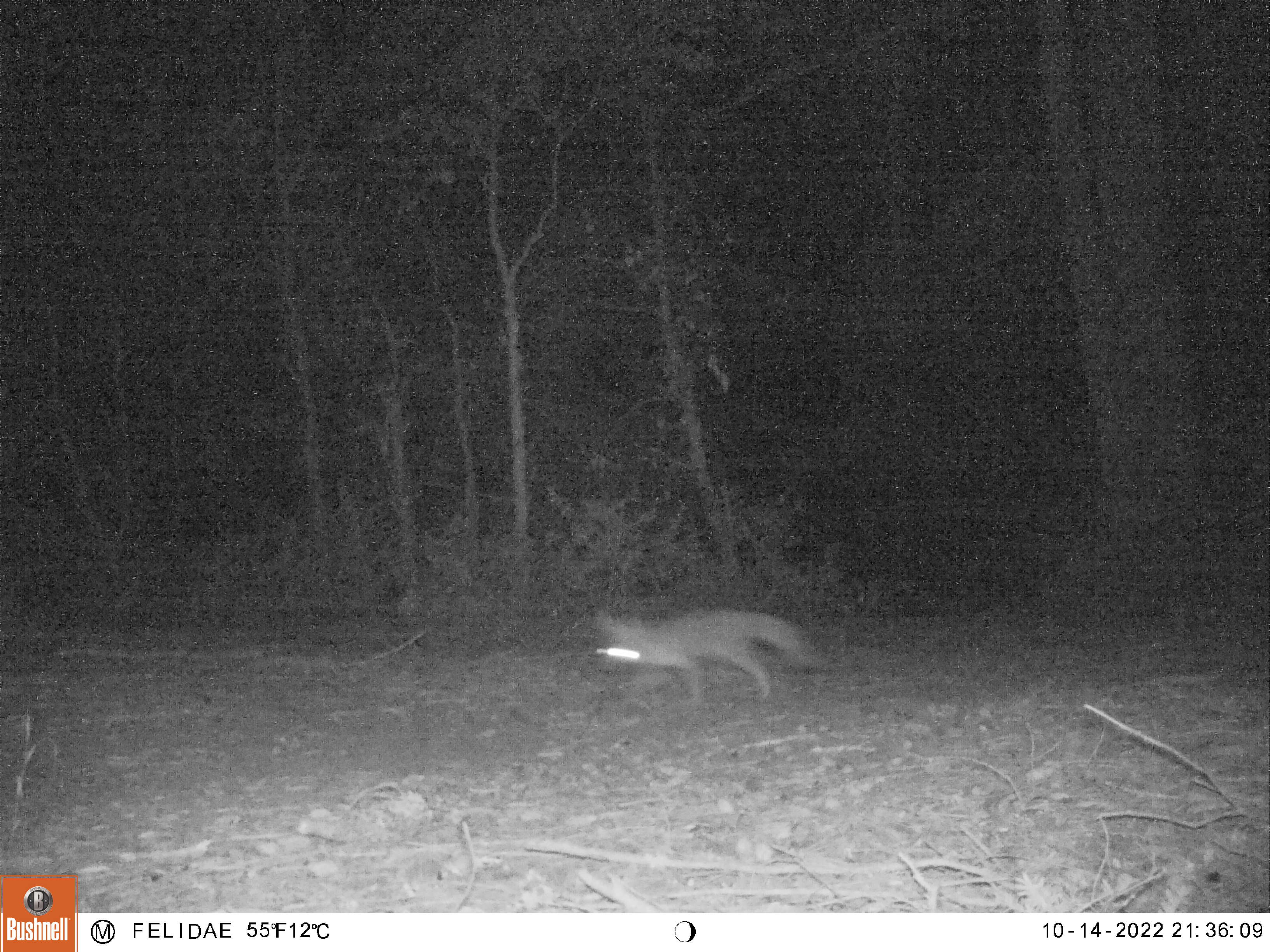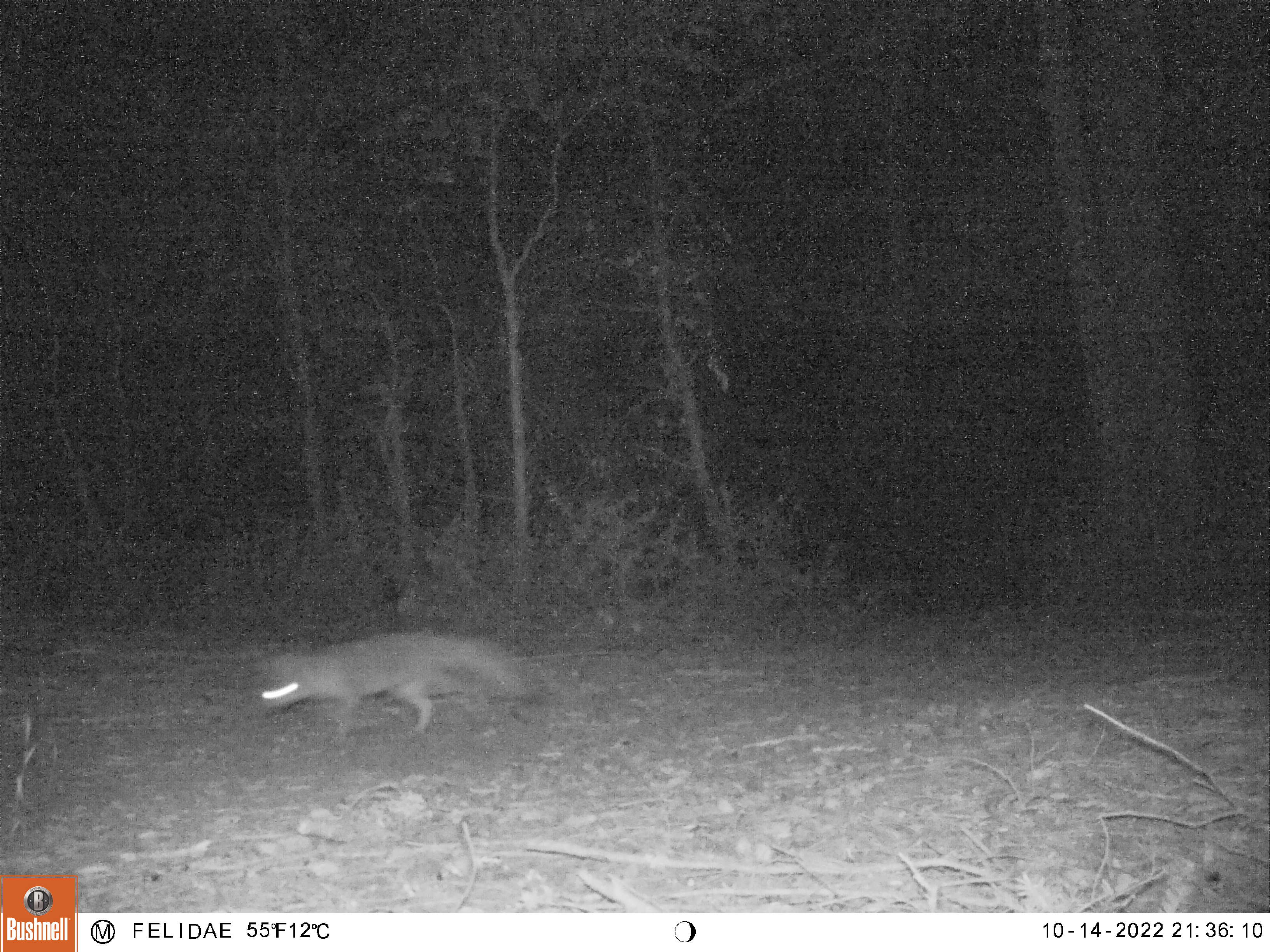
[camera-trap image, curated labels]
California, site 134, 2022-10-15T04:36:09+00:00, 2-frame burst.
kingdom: Animalia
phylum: Chordata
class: Mammalia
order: Carnivora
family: Canidae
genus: Urocyon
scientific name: Urocyon cinereoargenteus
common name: gray fox